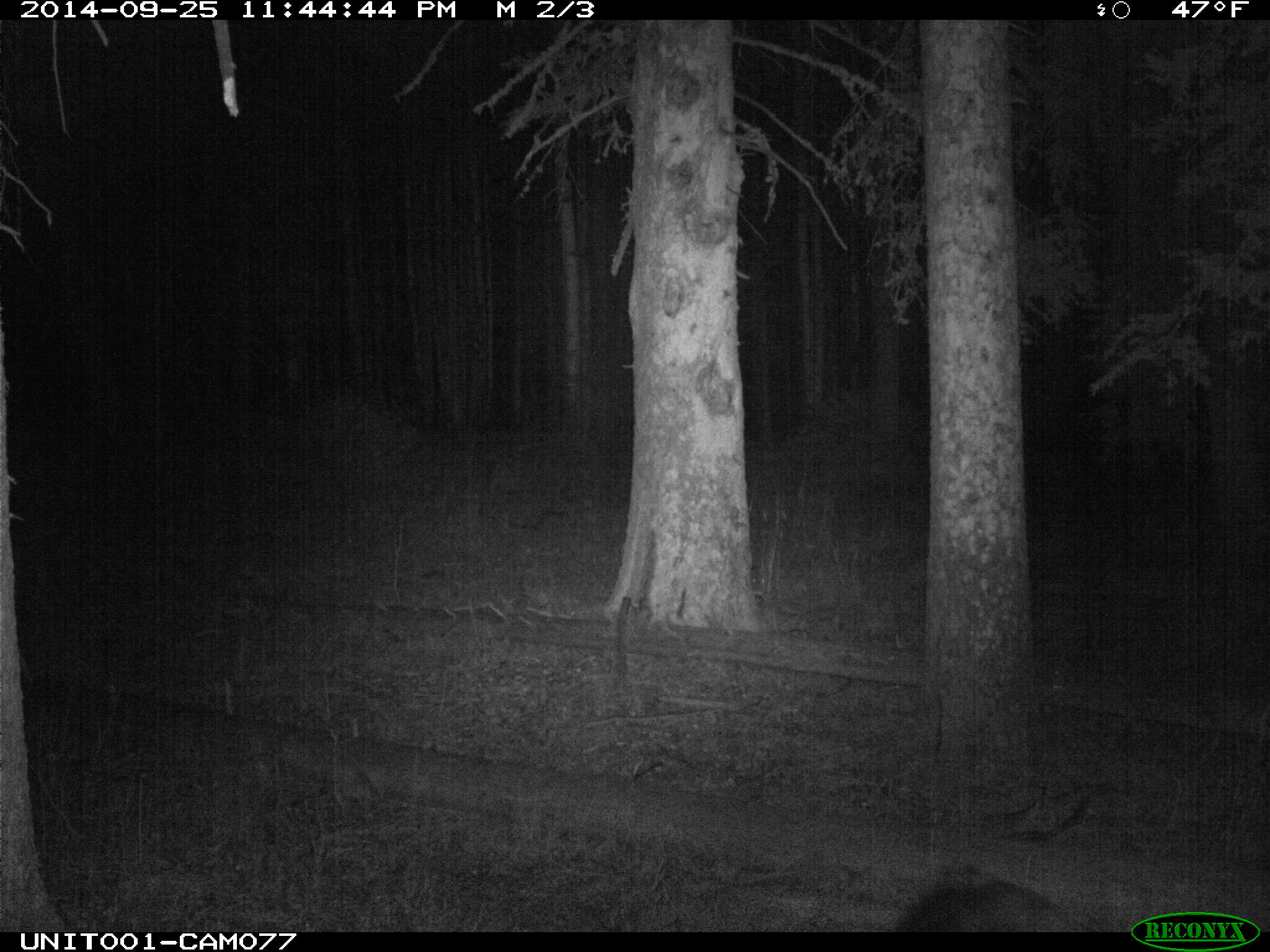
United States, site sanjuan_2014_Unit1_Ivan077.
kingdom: Animalia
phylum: Chordata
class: Mammalia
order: Artiodactyla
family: Bovidae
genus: Bos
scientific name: Bos taurus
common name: domestic cow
Bos taurus (domestic cow).